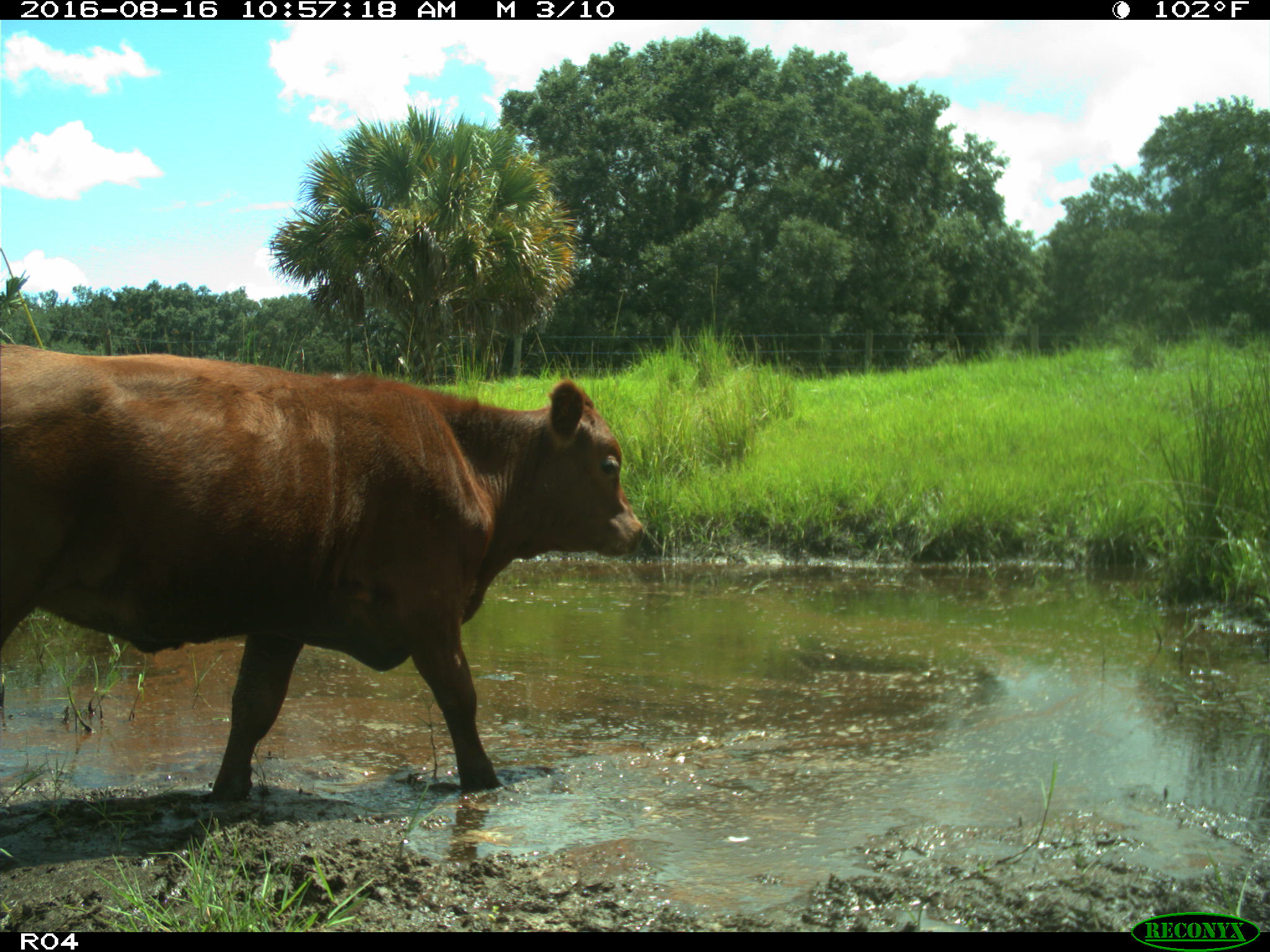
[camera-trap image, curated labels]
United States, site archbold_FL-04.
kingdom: Animalia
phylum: Chordata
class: Mammalia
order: Artiodactyla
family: Bovidae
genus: Bos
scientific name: Bos taurus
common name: domestic cow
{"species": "Bos taurus (domestic cow)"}